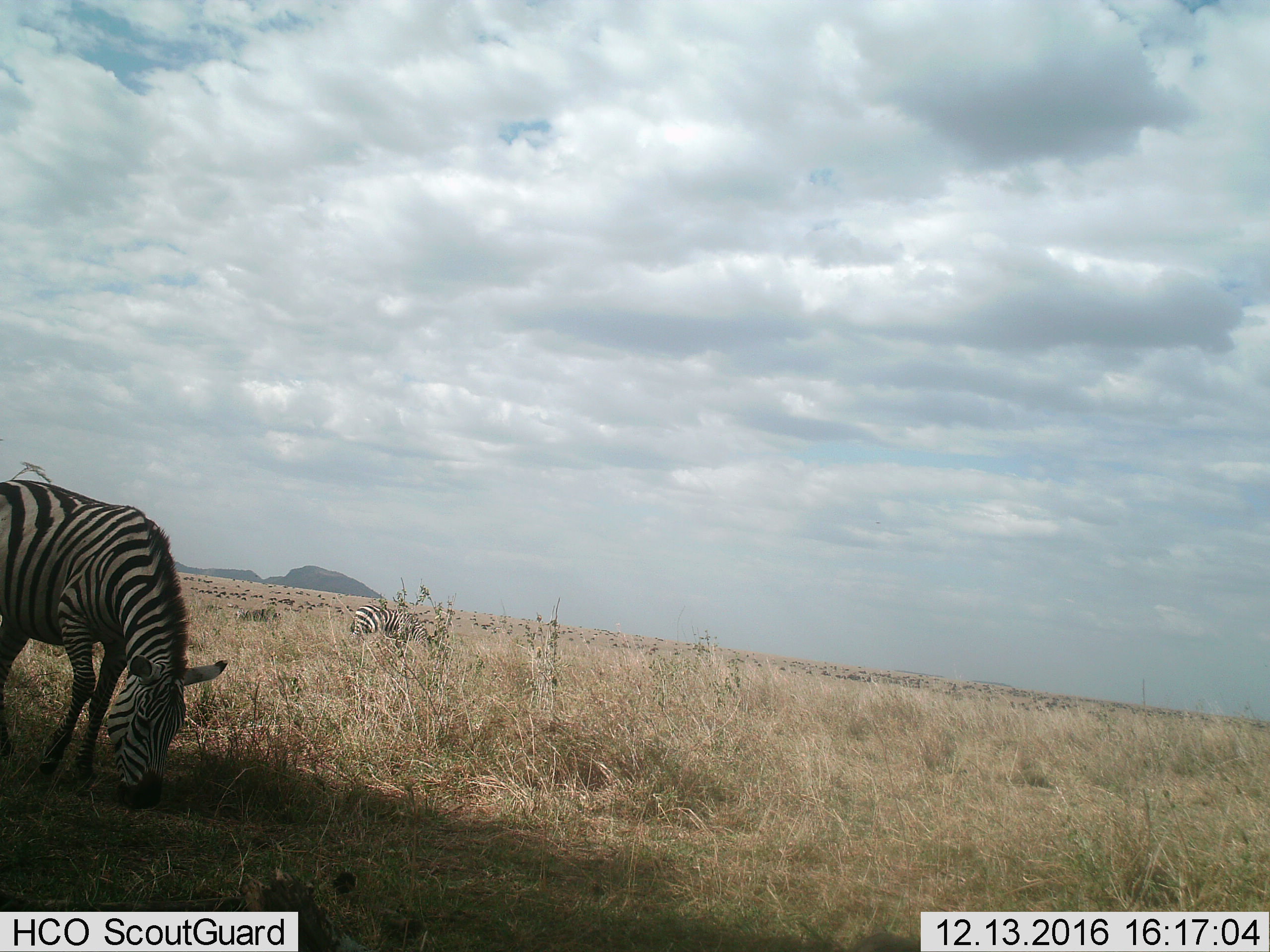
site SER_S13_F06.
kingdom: Animalia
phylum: Chordata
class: Mammalia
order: Perissodactyla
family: Equidae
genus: Equus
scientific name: Equus quagga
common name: plains zebra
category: zebraplains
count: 2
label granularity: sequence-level